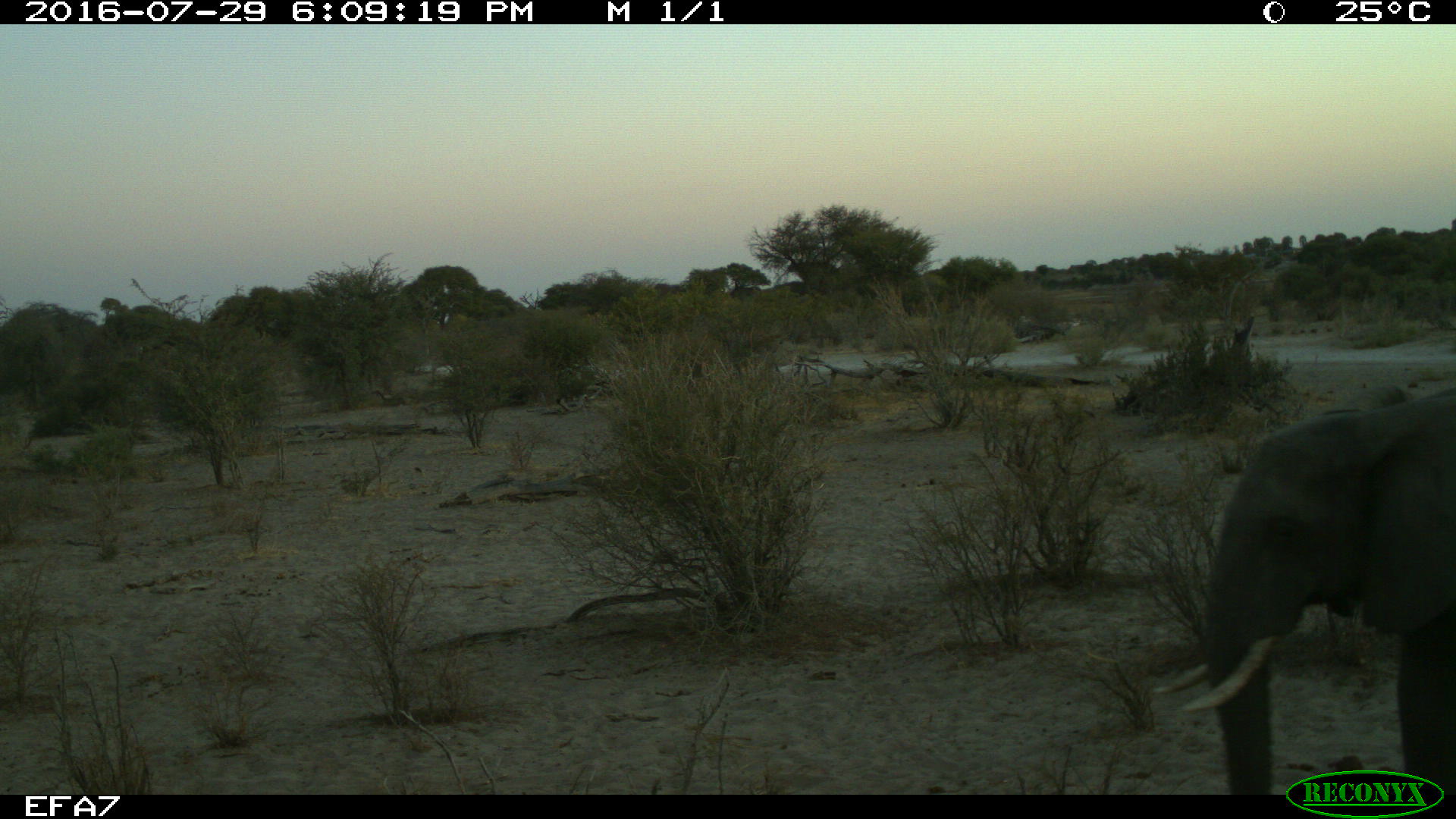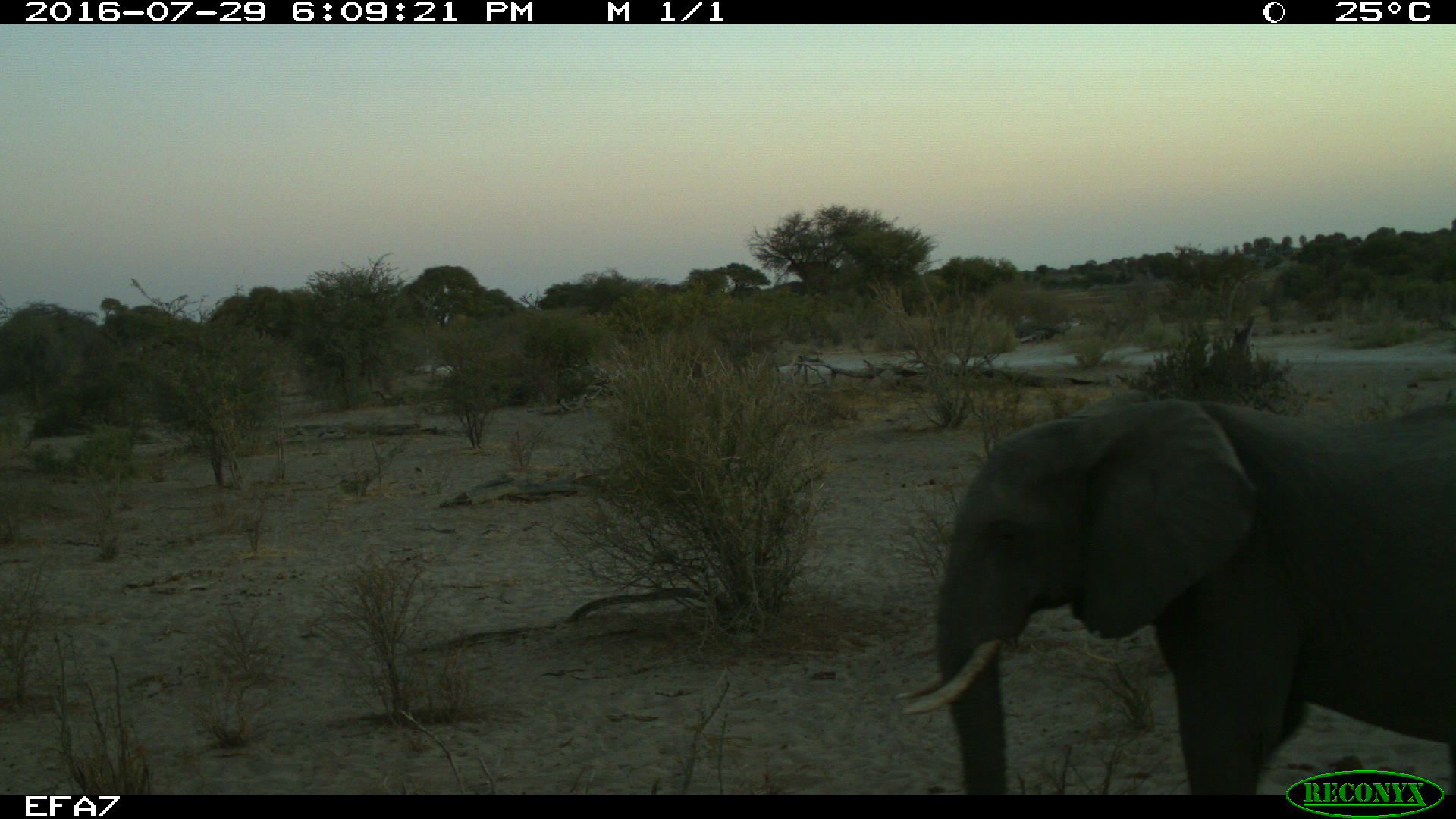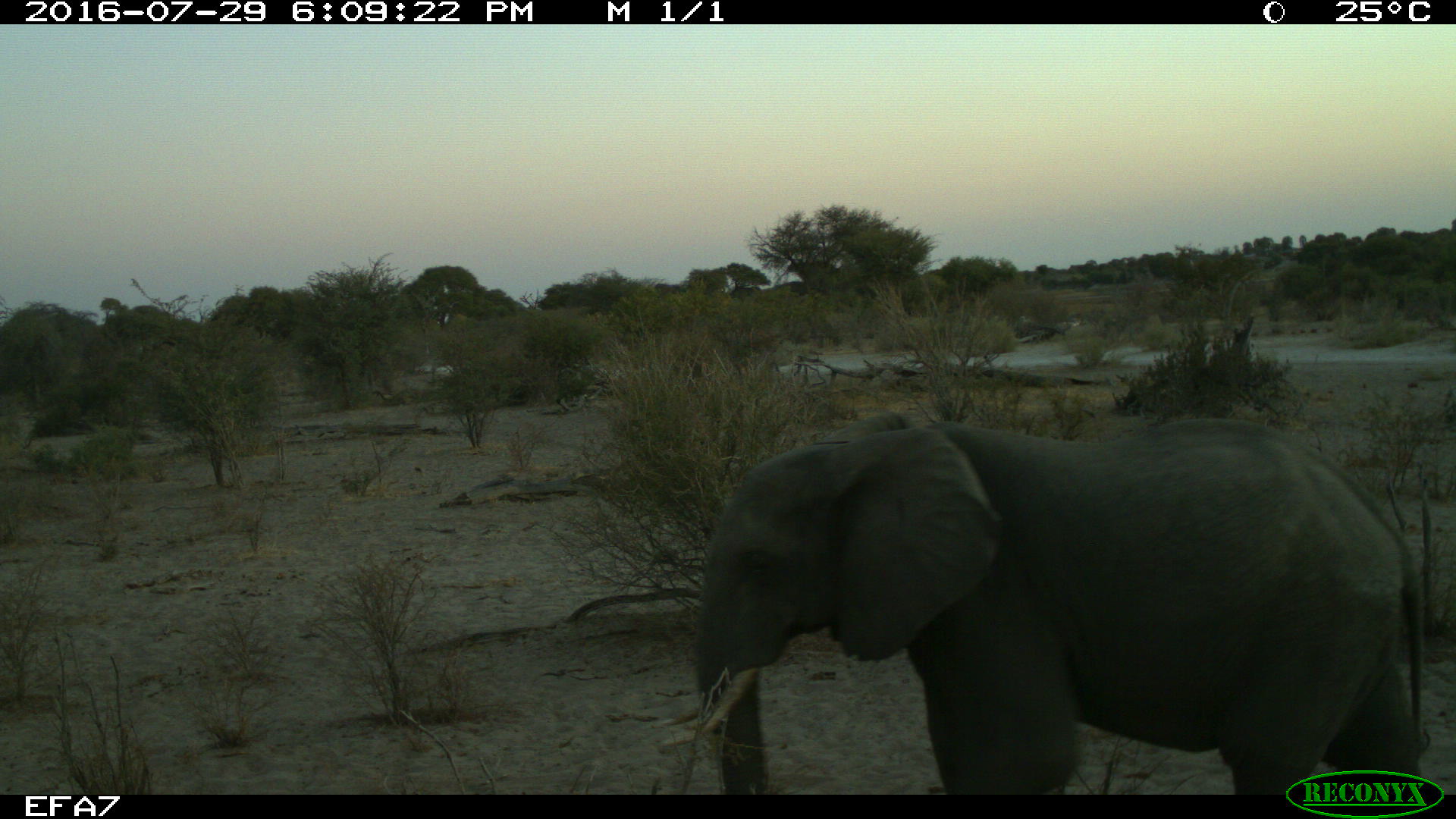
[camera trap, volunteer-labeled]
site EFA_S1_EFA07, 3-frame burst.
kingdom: Animalia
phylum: Chordata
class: Mammalia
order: Proboscidea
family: Elephantidae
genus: Loxodonta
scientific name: Loxodonta africana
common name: african bush elephant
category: elephant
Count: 1.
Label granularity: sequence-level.